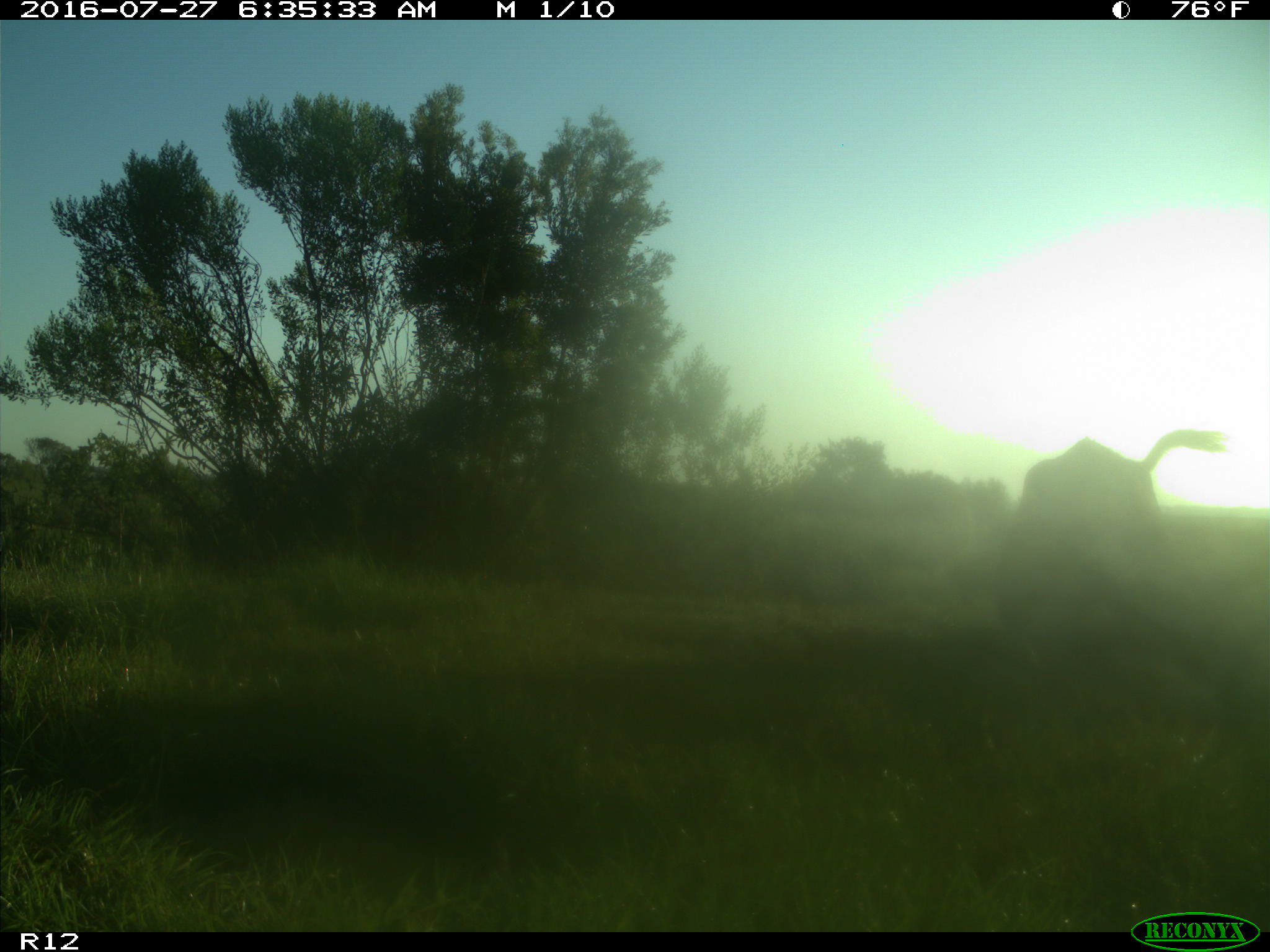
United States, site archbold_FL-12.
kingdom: Animalia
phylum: Chordata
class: Mammalia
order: Artiodactyla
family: Bovidae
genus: Bos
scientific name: Bos taurus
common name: domestic cow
Bos taurus (domestic cow).